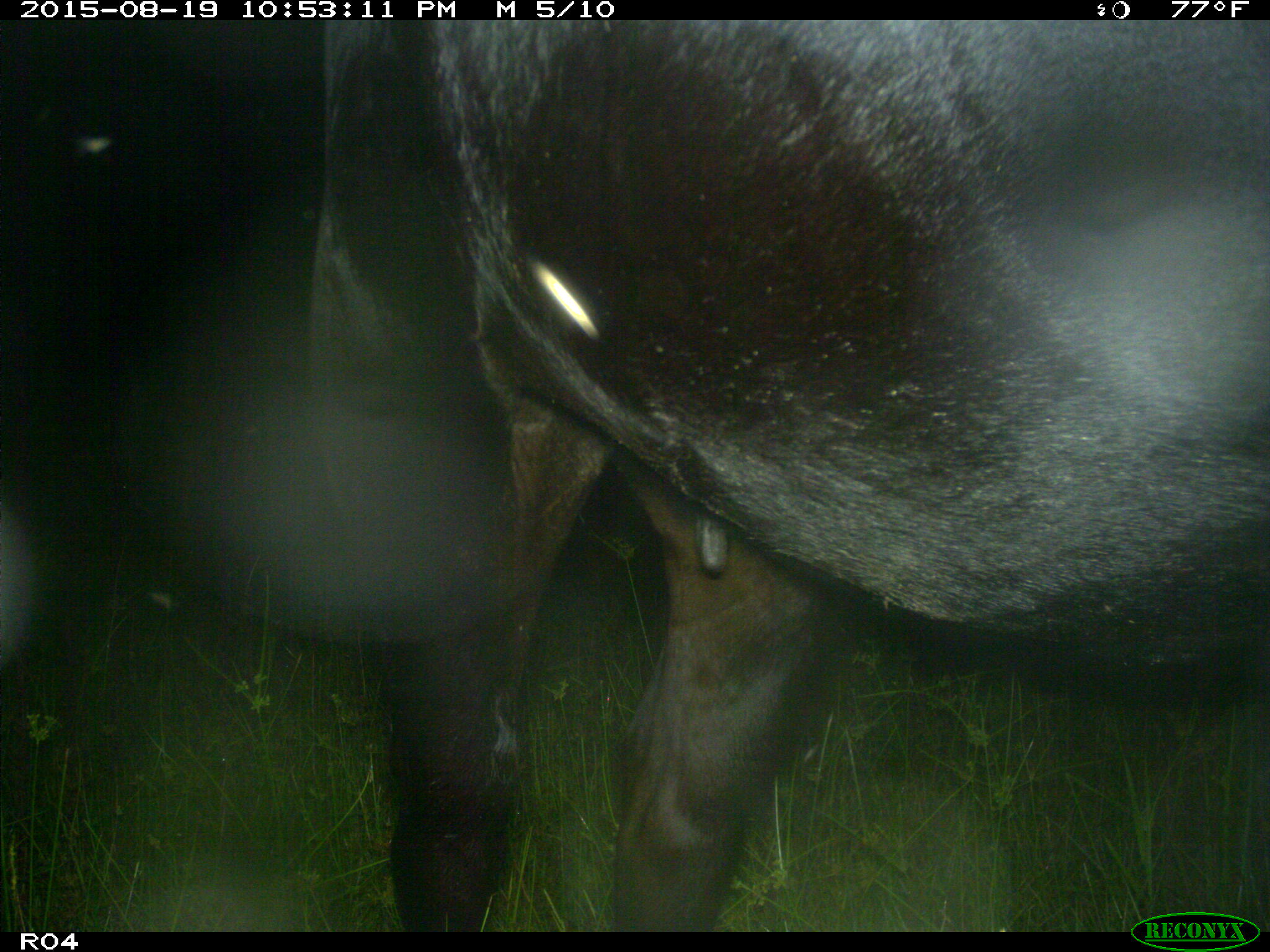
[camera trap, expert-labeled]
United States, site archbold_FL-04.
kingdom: Animalia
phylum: Chordata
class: Mammalia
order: Artiodactyla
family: Bovidae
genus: Bos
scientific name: Bos taurus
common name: domestic cow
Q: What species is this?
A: Bos taurus (domestic cow).